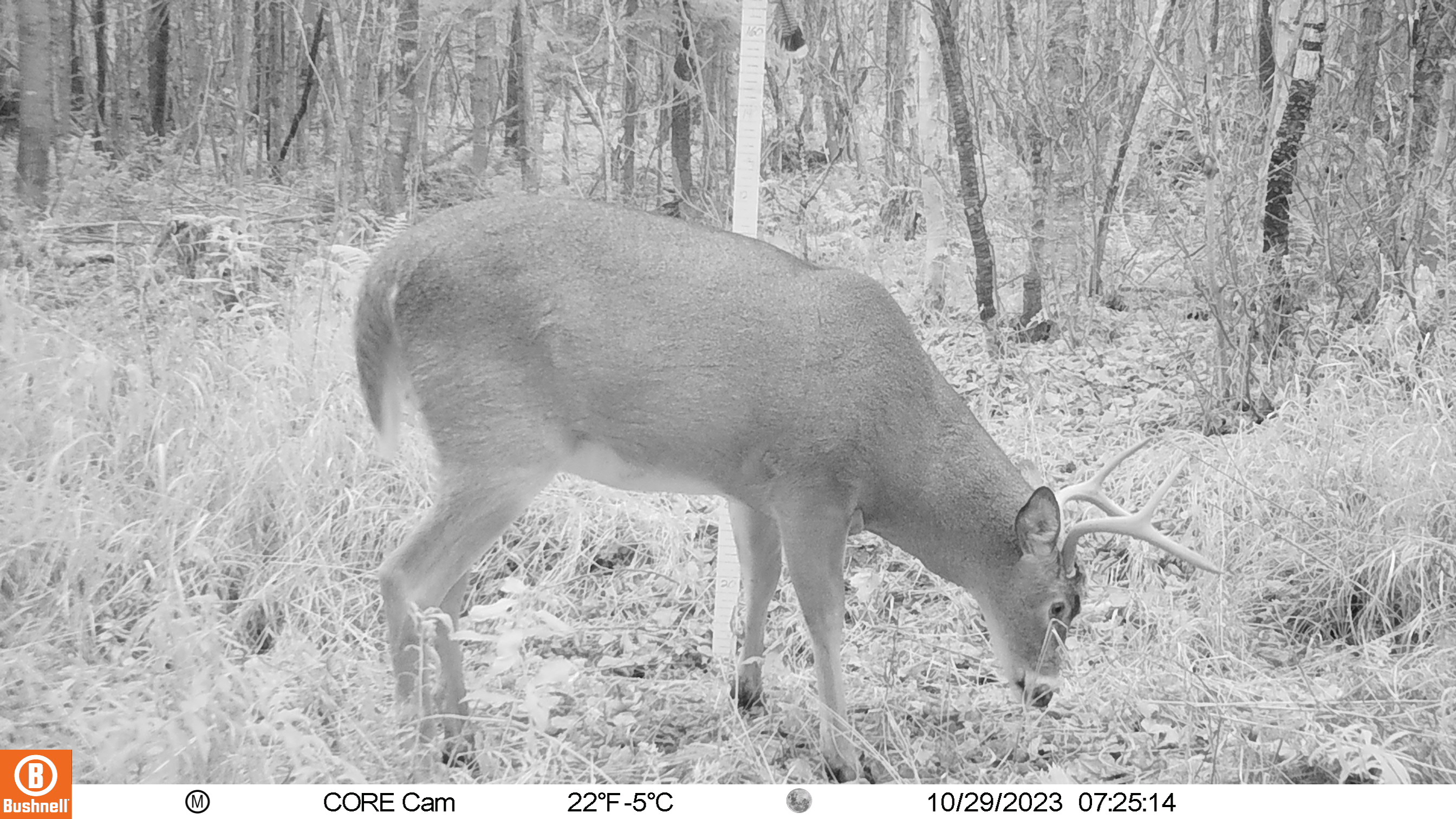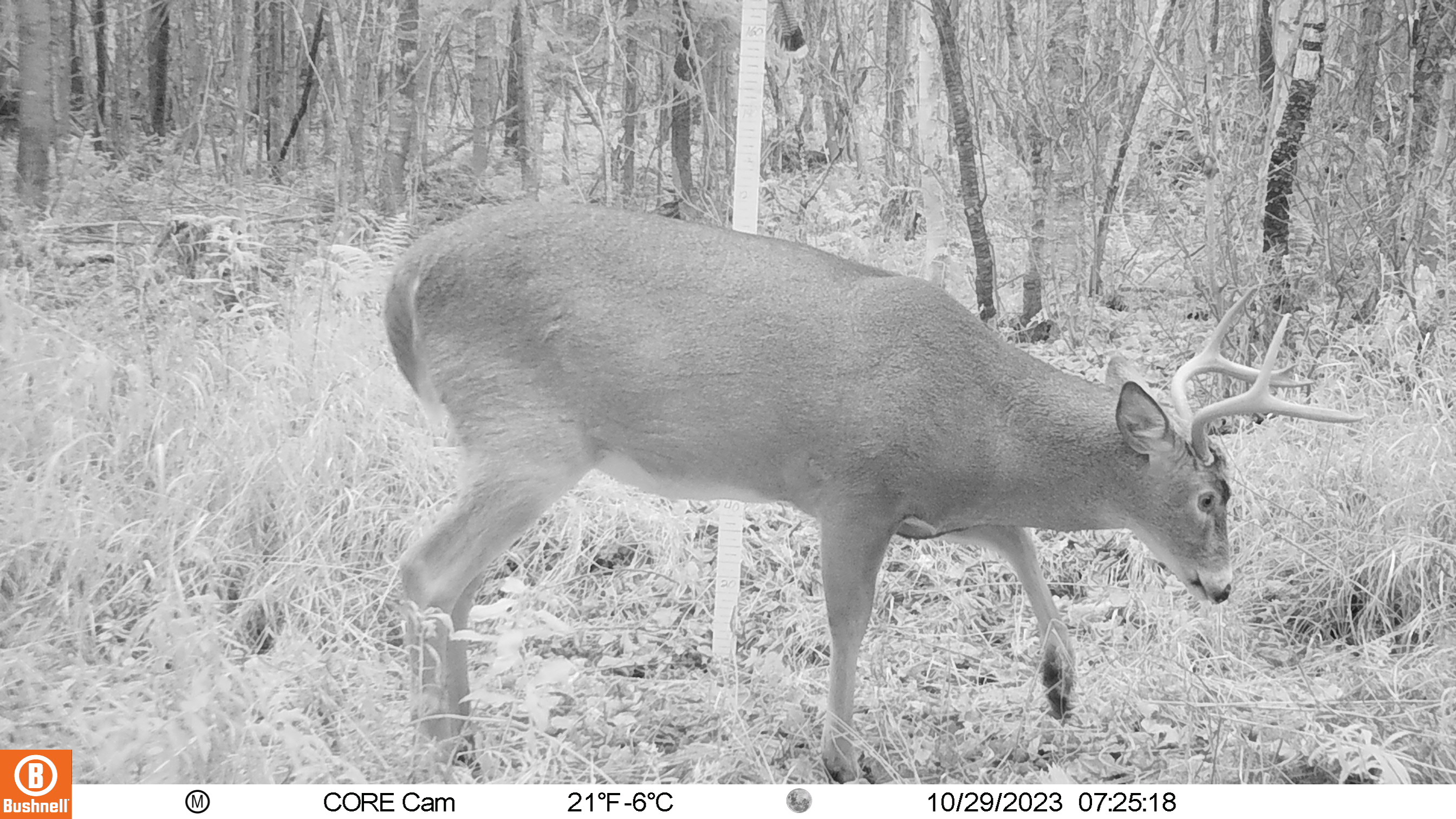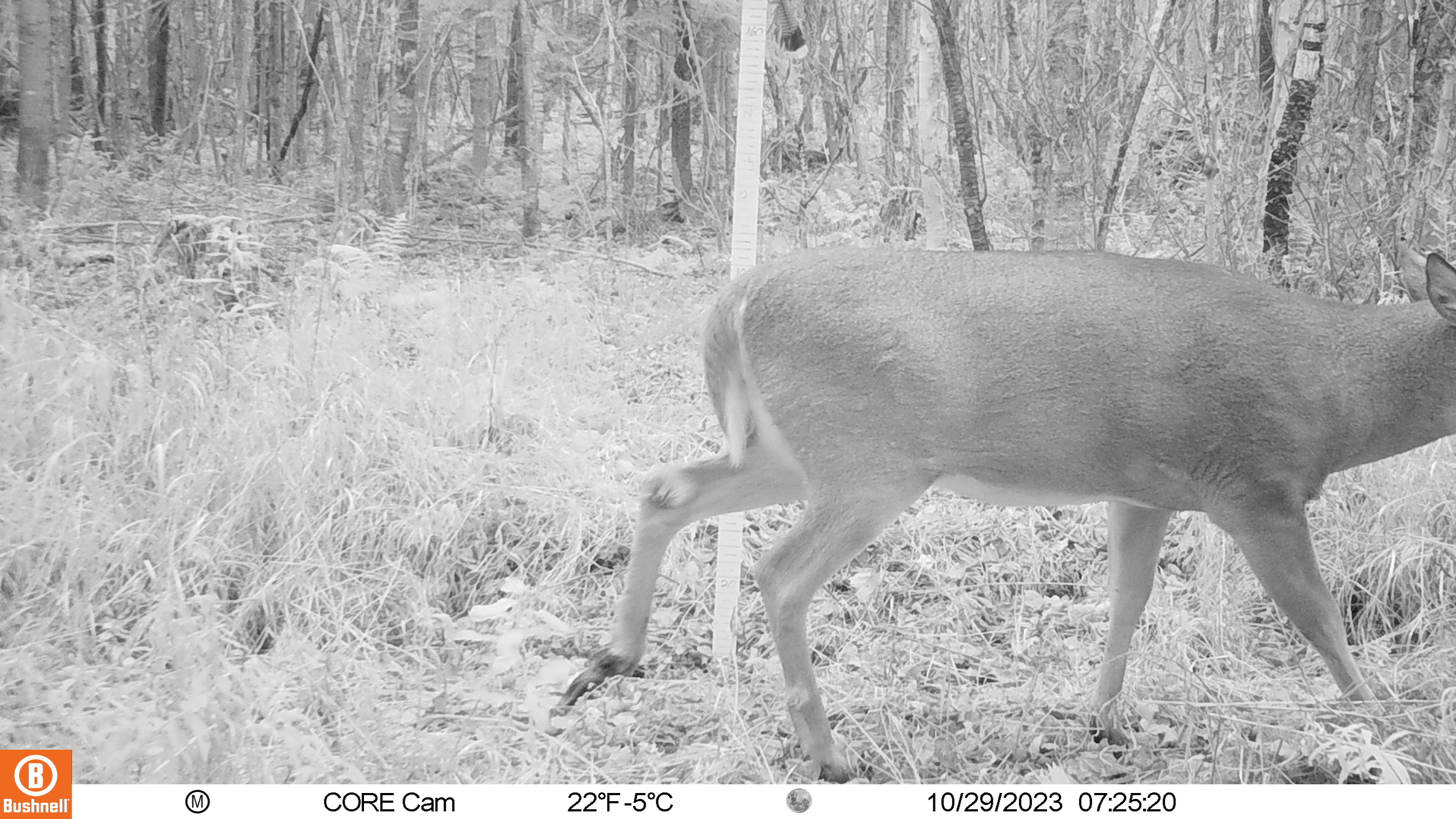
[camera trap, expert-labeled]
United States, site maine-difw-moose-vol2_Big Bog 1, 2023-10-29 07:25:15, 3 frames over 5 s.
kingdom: Animalia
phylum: Chordata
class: Mammalia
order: Artiodactyla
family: Cervidae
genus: Odocoileus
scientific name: Odocoileus virginianus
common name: white-tailed deer